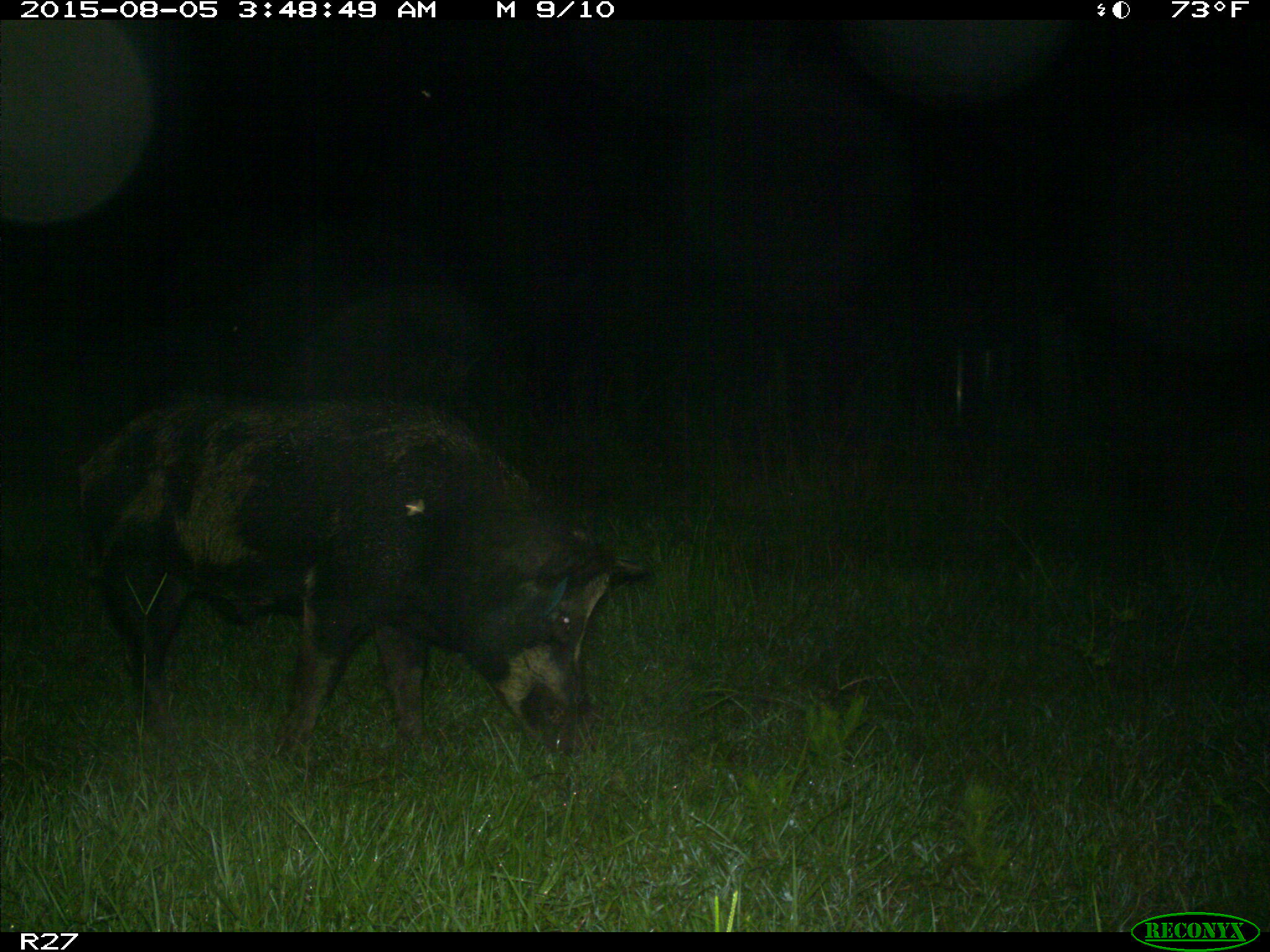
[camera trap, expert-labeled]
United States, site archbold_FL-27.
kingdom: Animalia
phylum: Chordata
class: Mammalia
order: Artiodactyla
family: Suidae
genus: Sus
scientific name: Sus scrofa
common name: wild boar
Sus scrofa (wild boar).